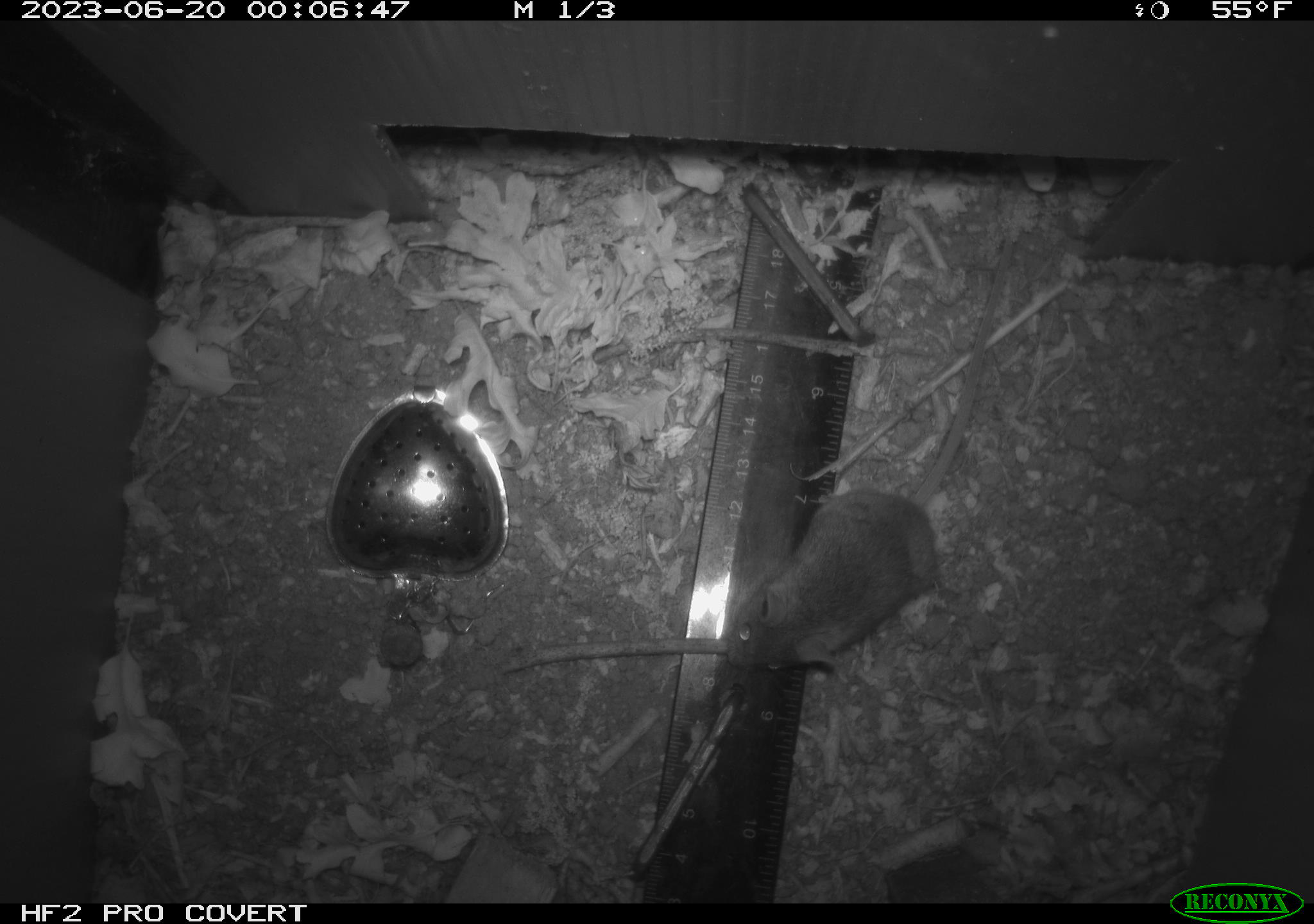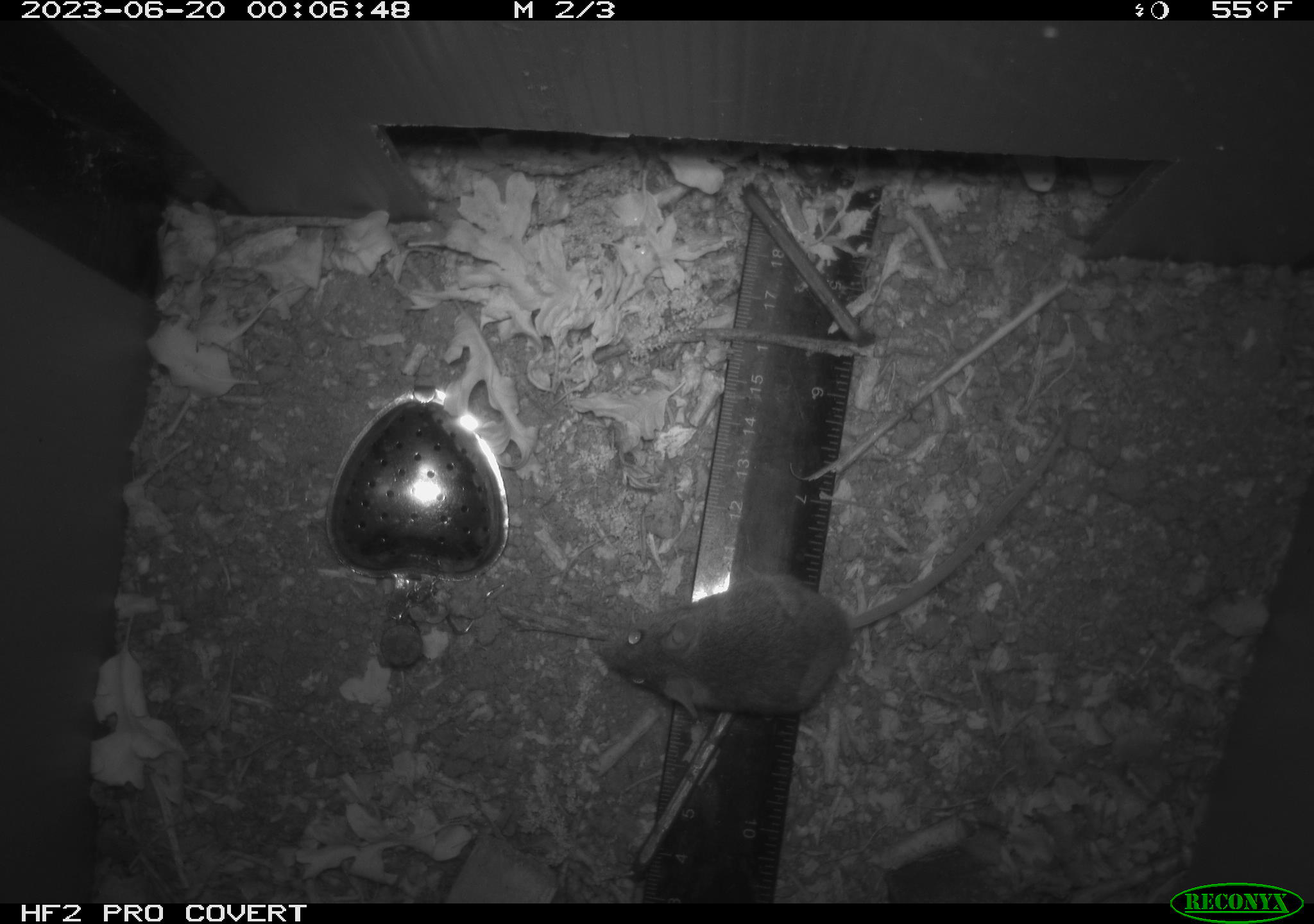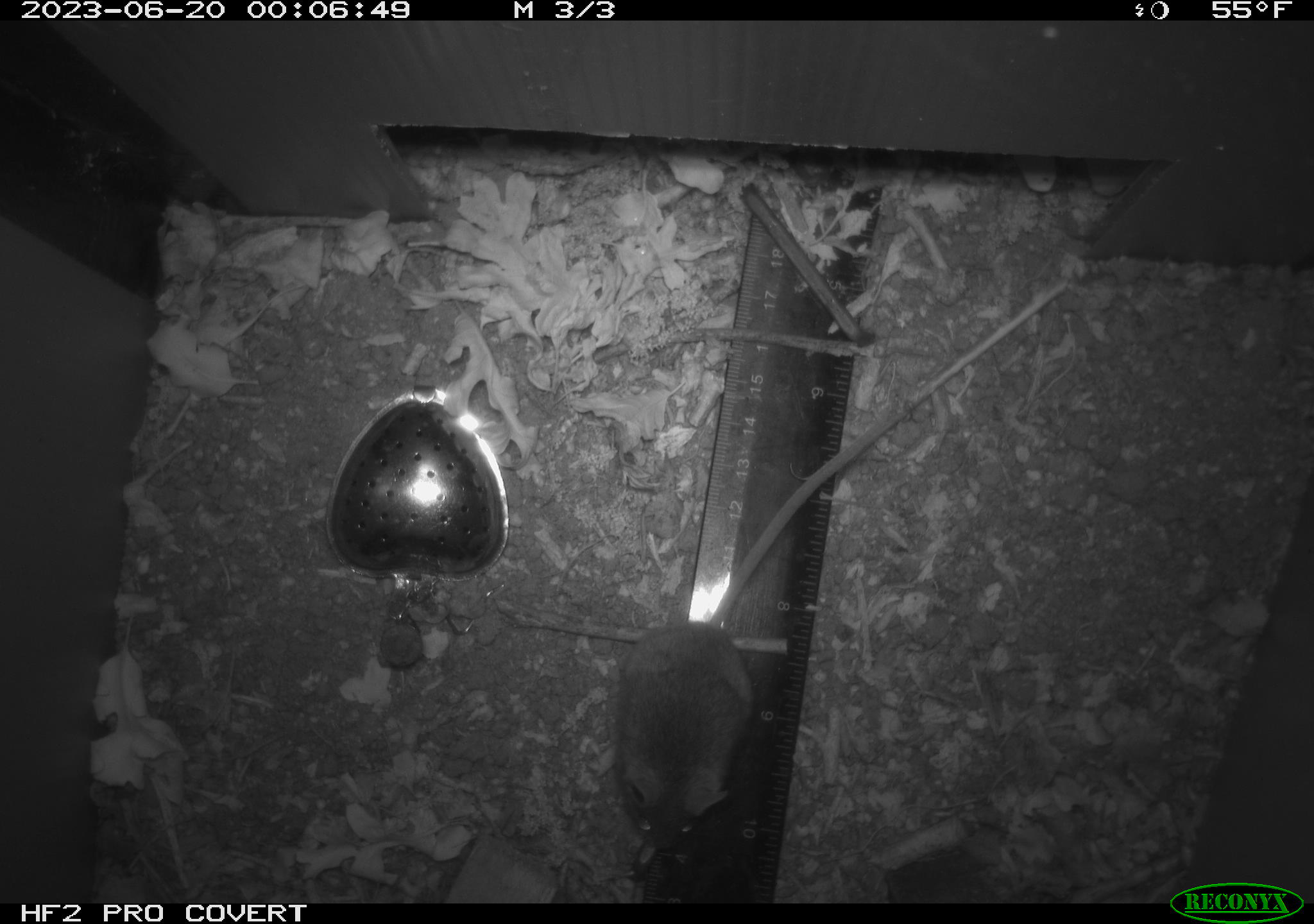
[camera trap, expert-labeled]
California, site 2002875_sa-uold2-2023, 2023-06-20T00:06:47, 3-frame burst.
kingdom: Animalia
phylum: Chordata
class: Mammalia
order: Rodentia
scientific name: Rodentia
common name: mouse species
Mouse species (Rodentia).